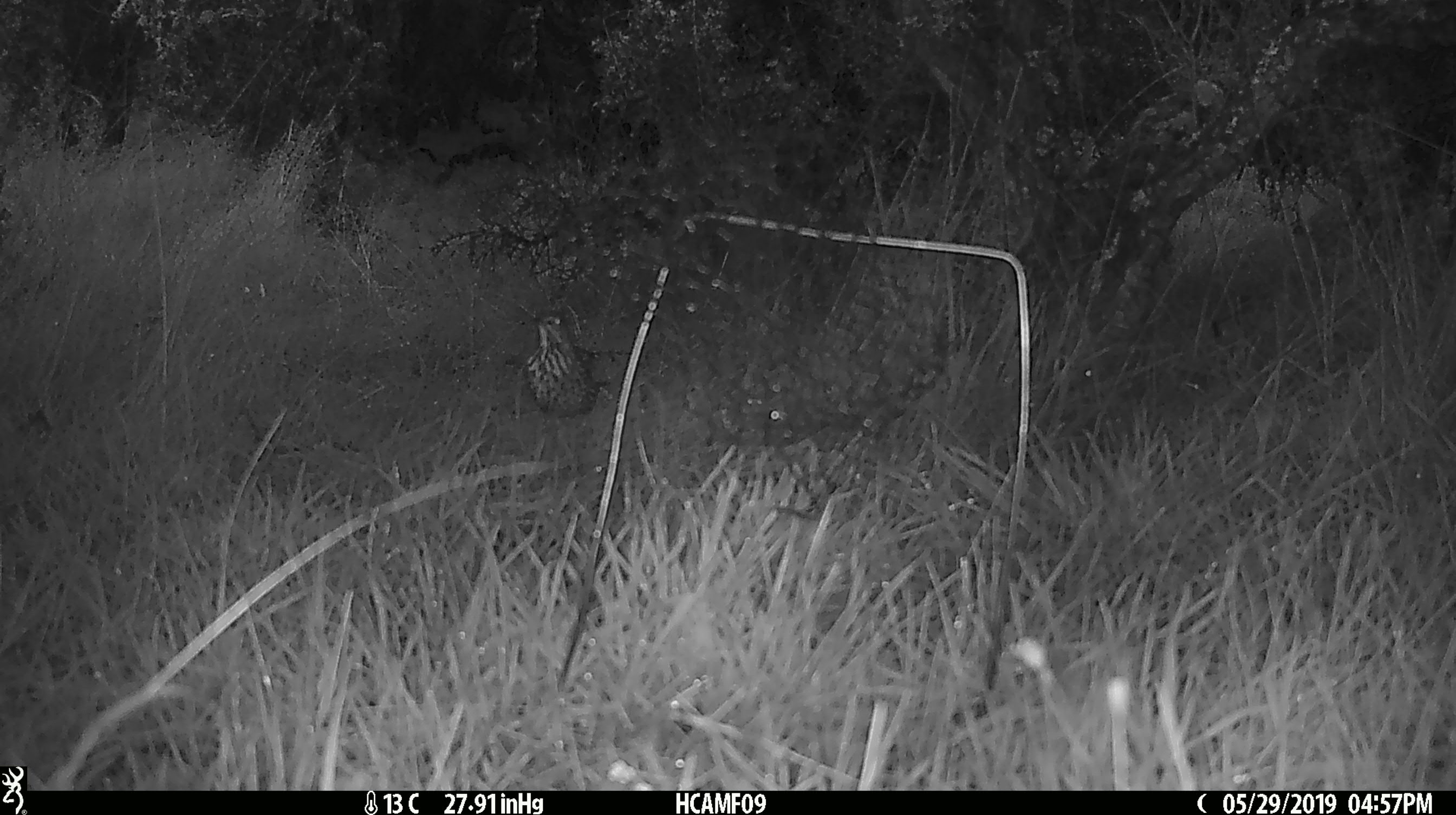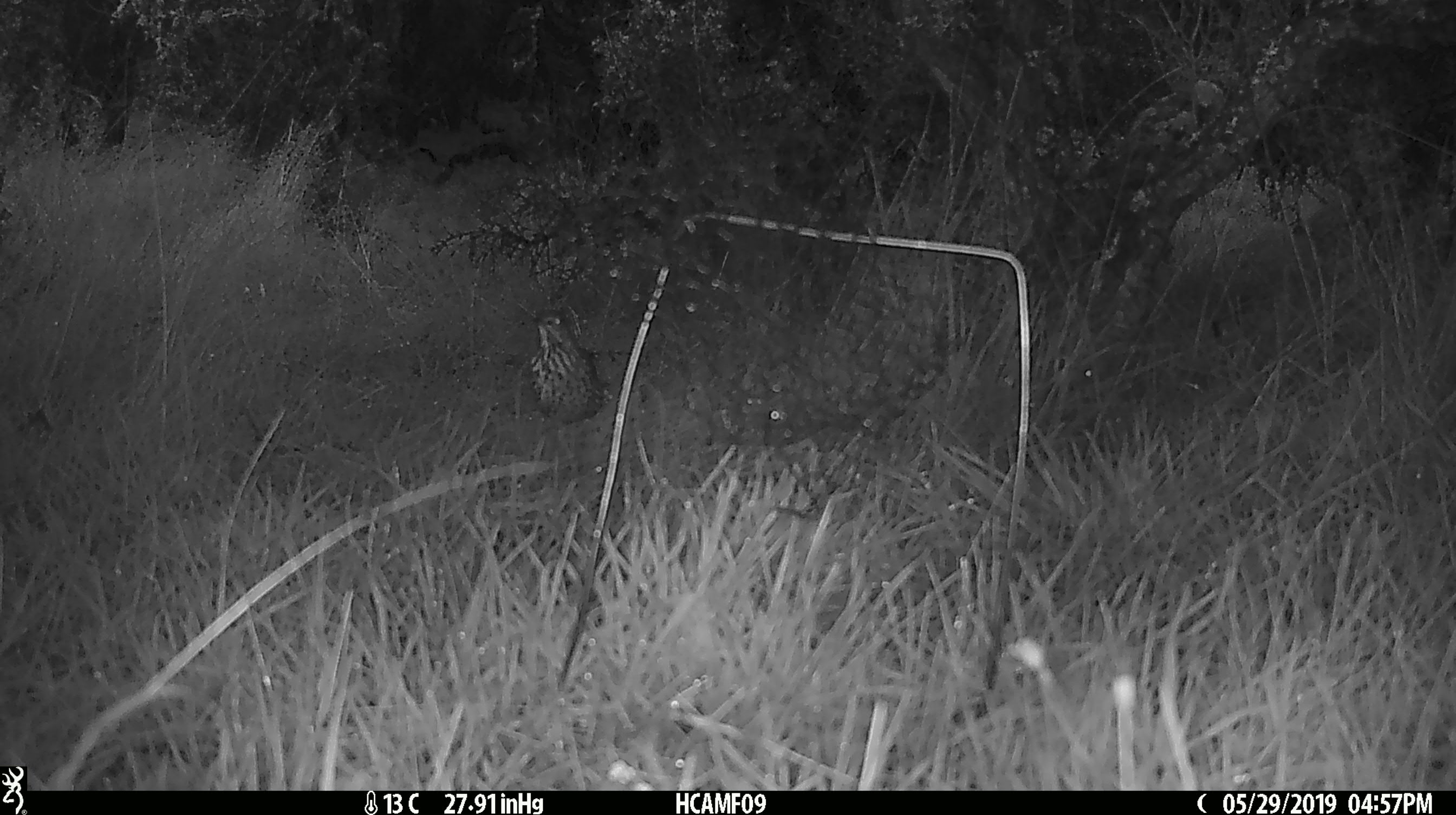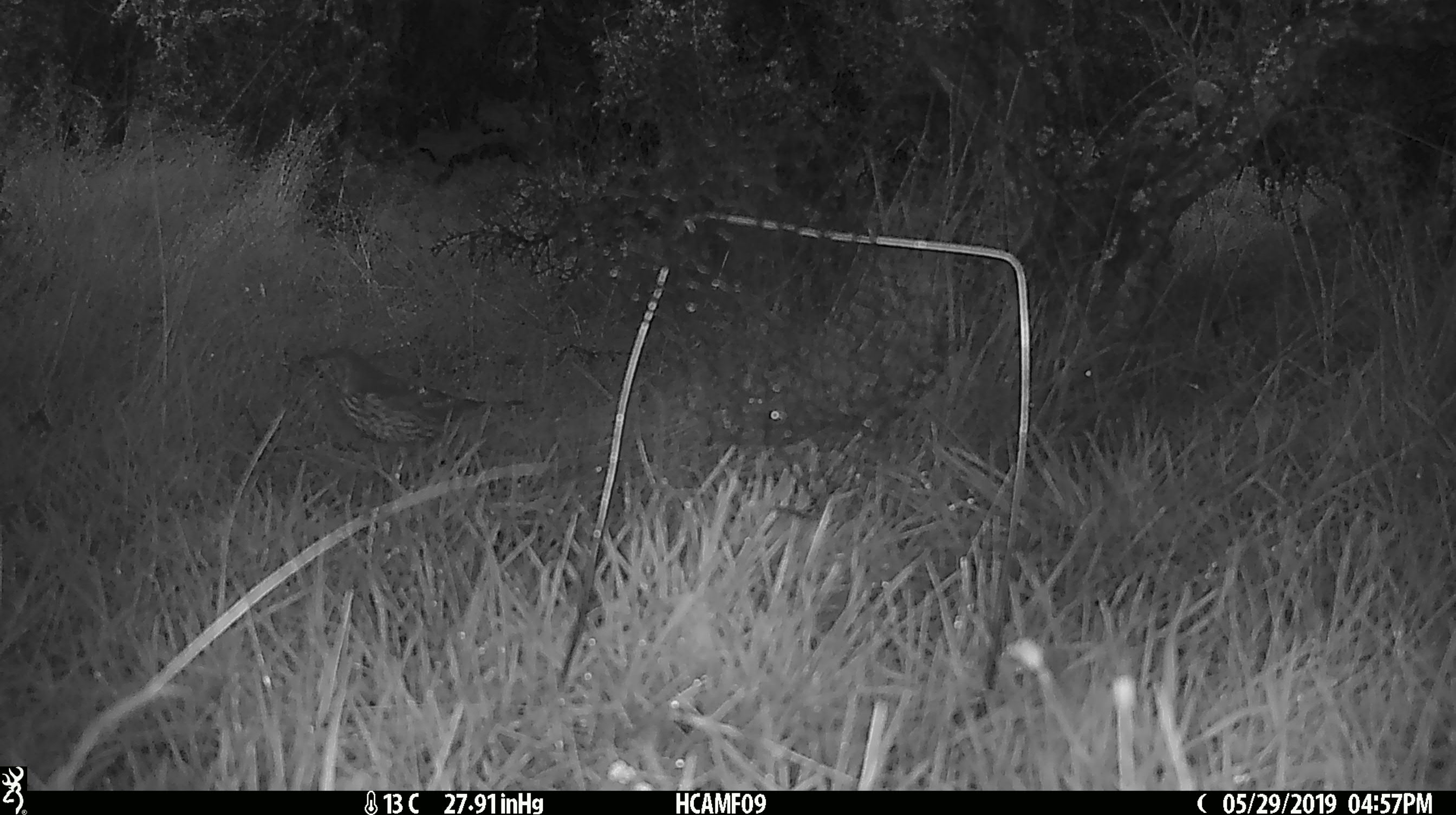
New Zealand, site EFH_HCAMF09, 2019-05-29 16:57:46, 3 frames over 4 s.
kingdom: Animalia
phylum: Chordata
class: Aves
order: Passeriformes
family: Turdidae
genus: Turdus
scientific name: Turdus philomelos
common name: song thrush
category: thrush